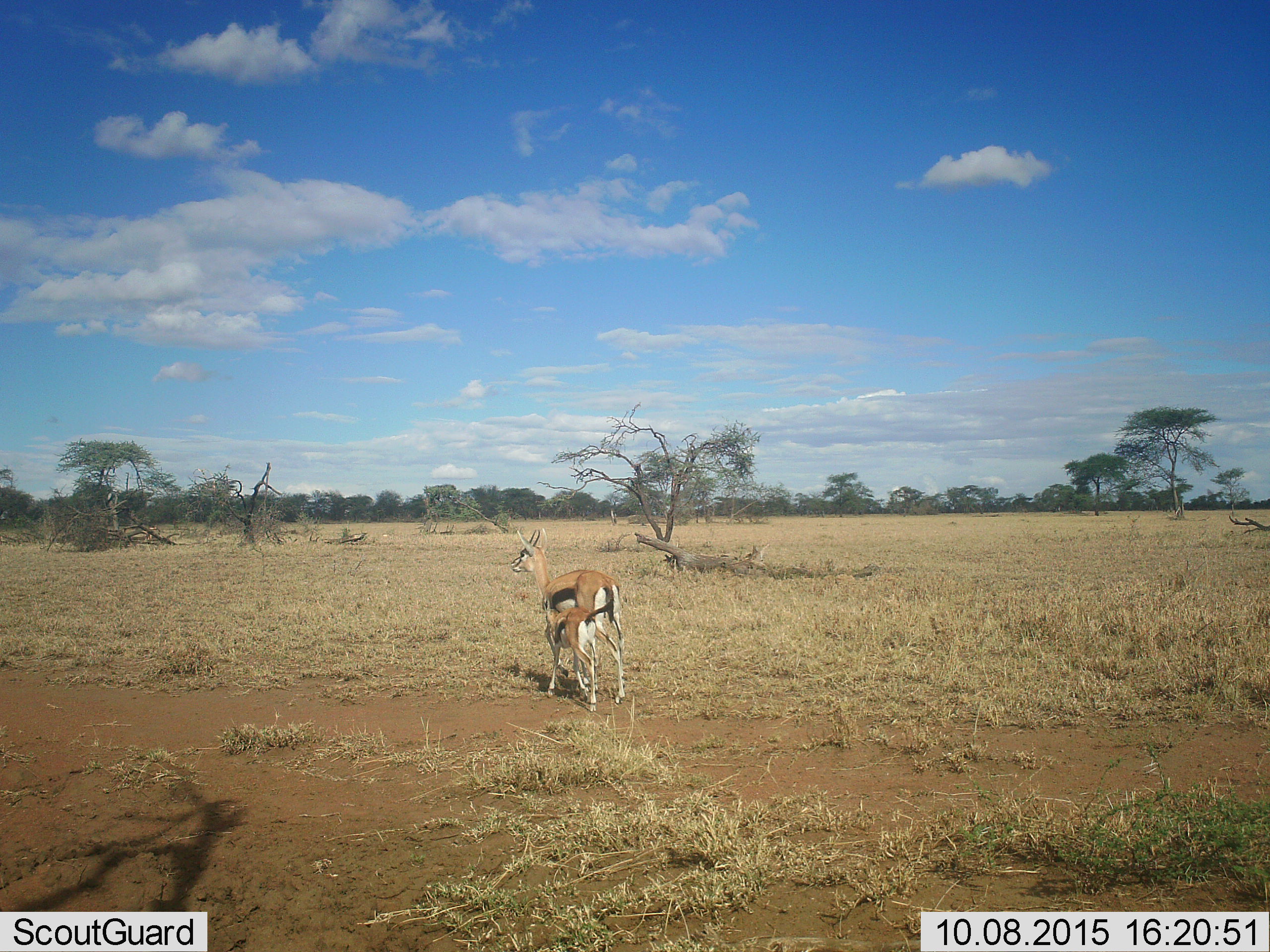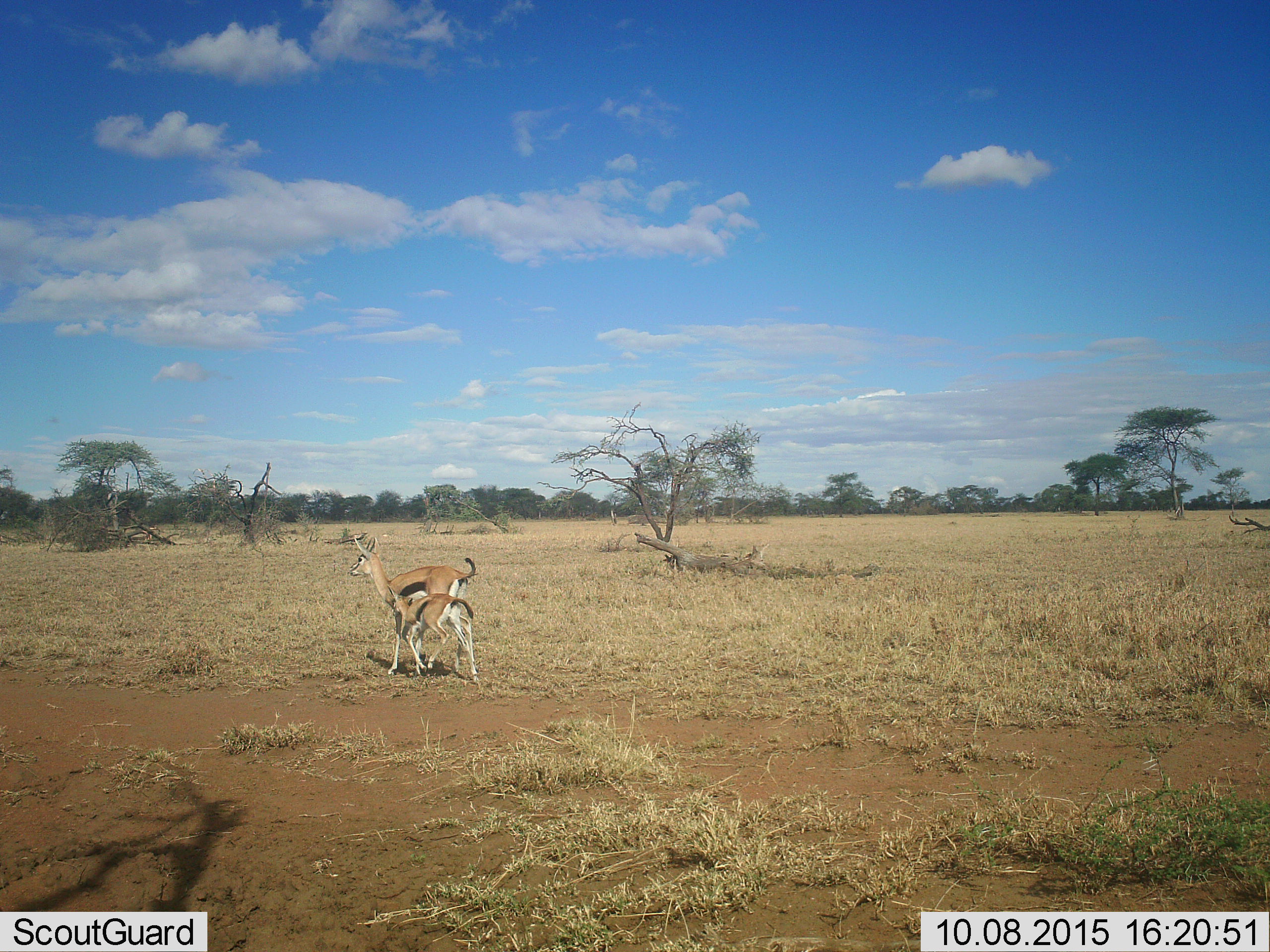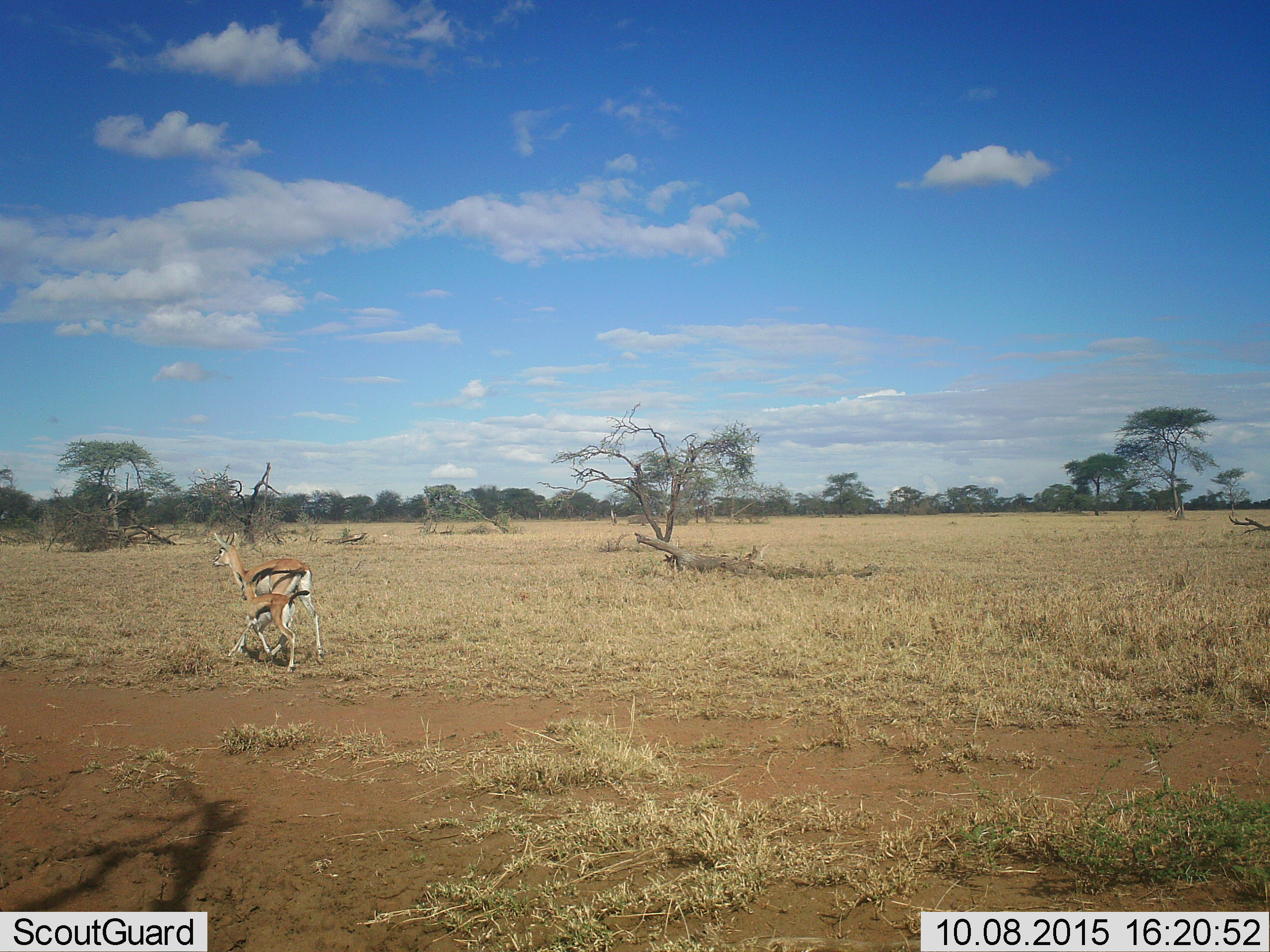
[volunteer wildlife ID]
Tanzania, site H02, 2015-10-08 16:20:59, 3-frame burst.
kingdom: Animalia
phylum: Chordata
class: Mammalia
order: Artiodactyla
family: Bovidae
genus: Eudorcas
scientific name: Eudorcas thomsonii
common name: thomson's gazelle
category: gazellethomsons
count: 2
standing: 29%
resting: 0%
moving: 86%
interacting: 0%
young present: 86%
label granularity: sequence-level